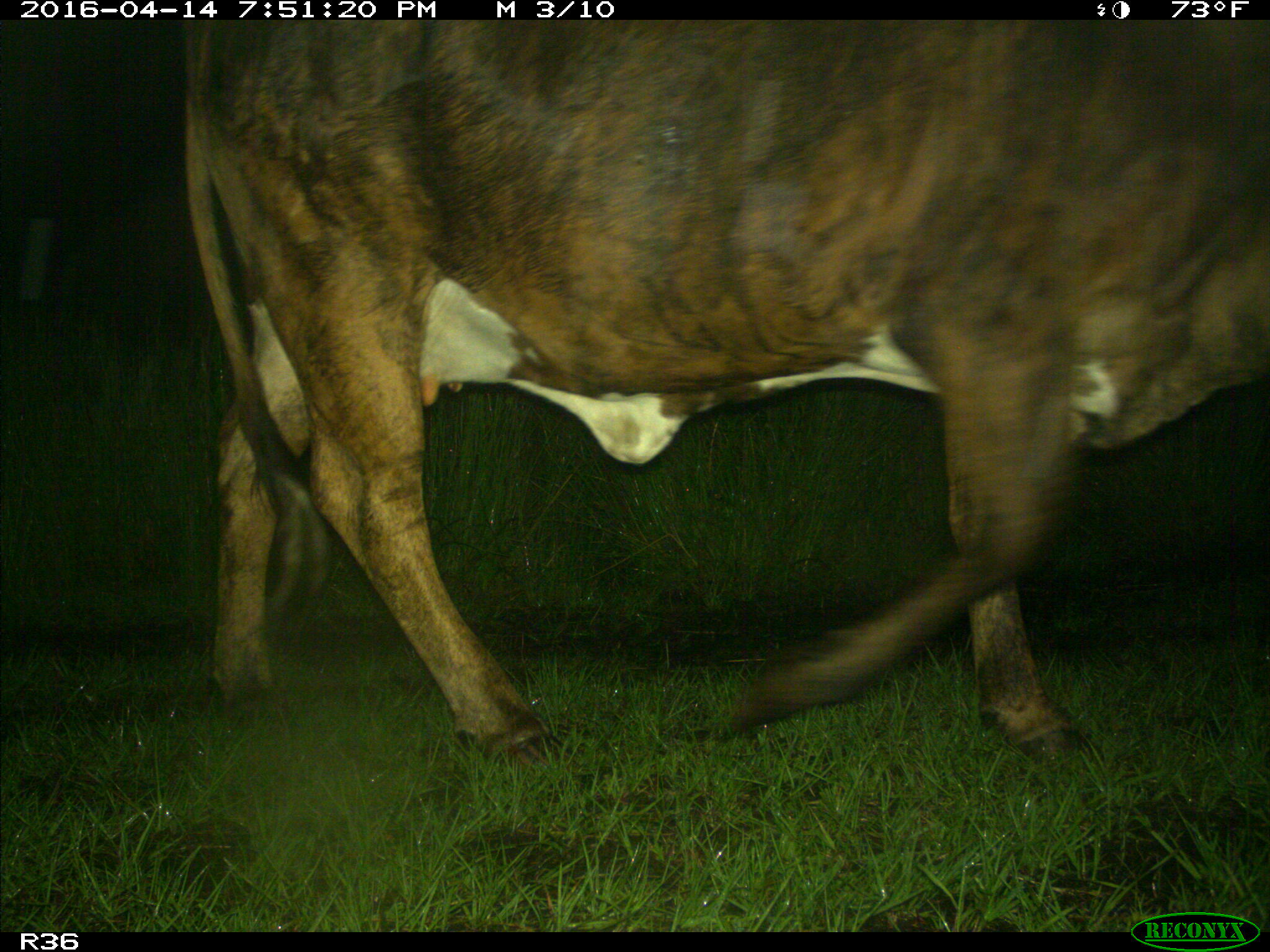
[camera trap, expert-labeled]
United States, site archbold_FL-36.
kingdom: Animalia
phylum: Chordata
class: Mammalia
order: Artiodactyla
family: Bovidae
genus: Bos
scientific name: Bos taurus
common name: domestic cow